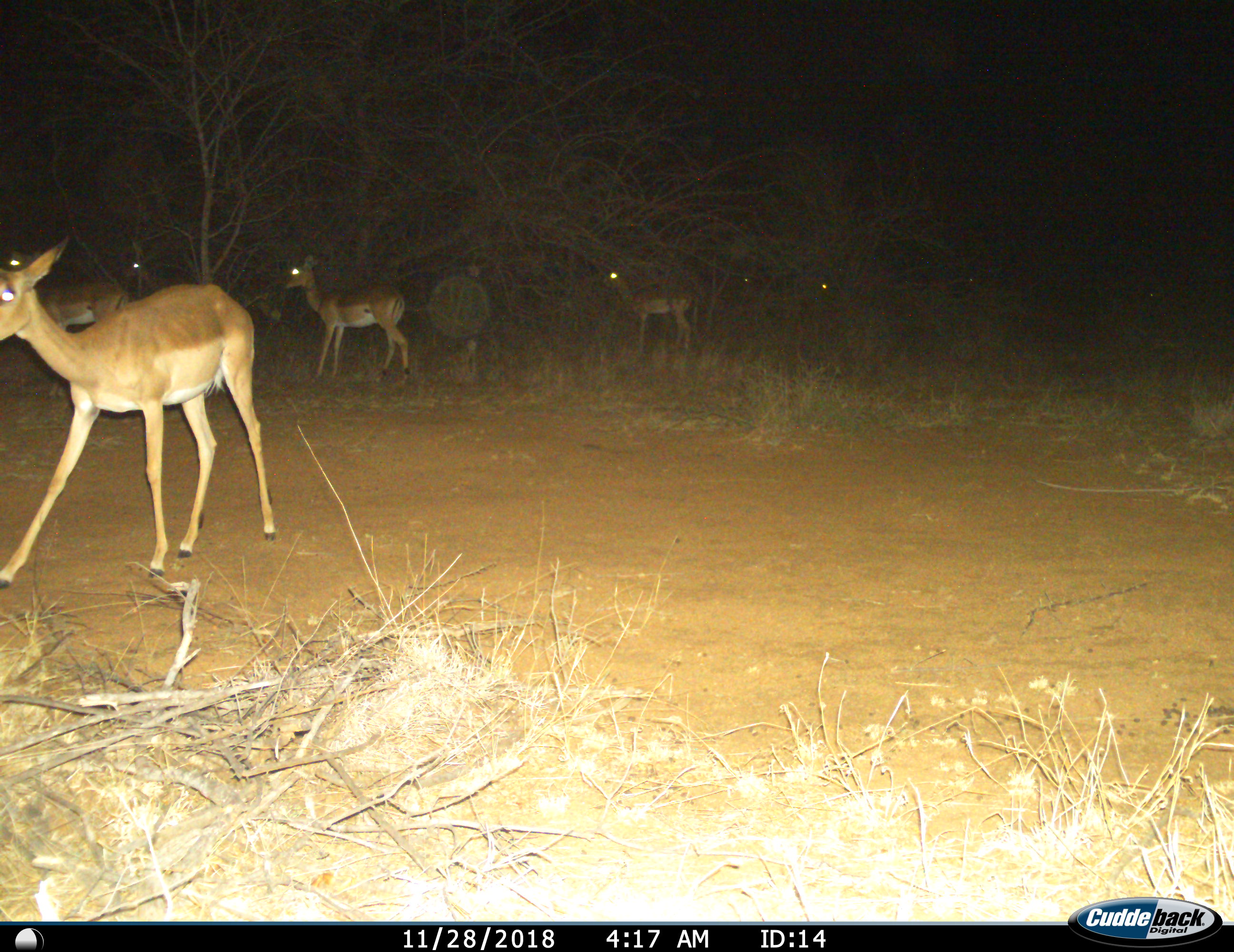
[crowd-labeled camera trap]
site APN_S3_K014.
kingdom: Animalia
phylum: Chordata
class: Mammalia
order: Artiodactyla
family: Bovidae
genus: Aepyceros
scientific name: Aepyceros melampus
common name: impala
Impala (Aepyceros melampus), count 5. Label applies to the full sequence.